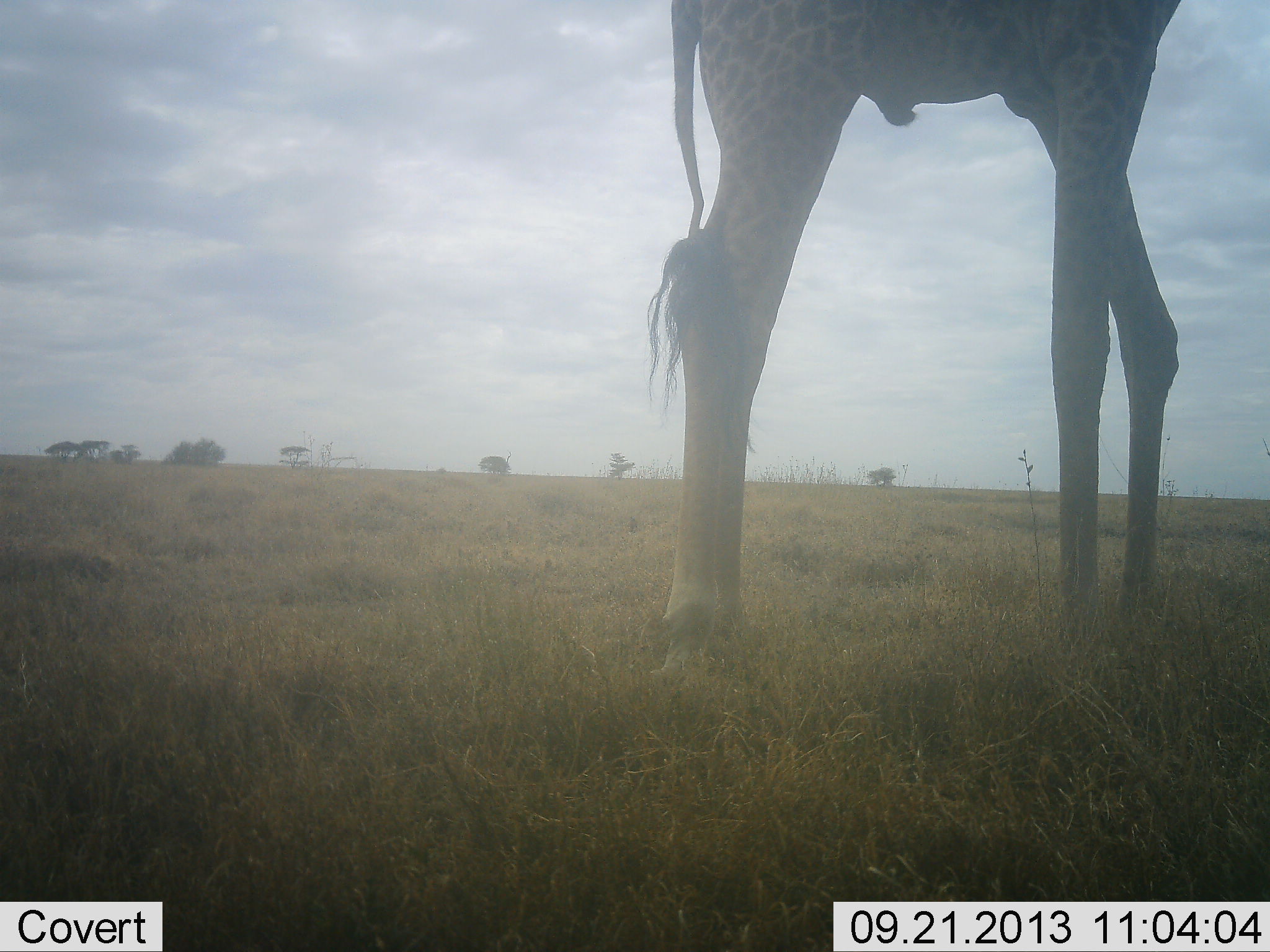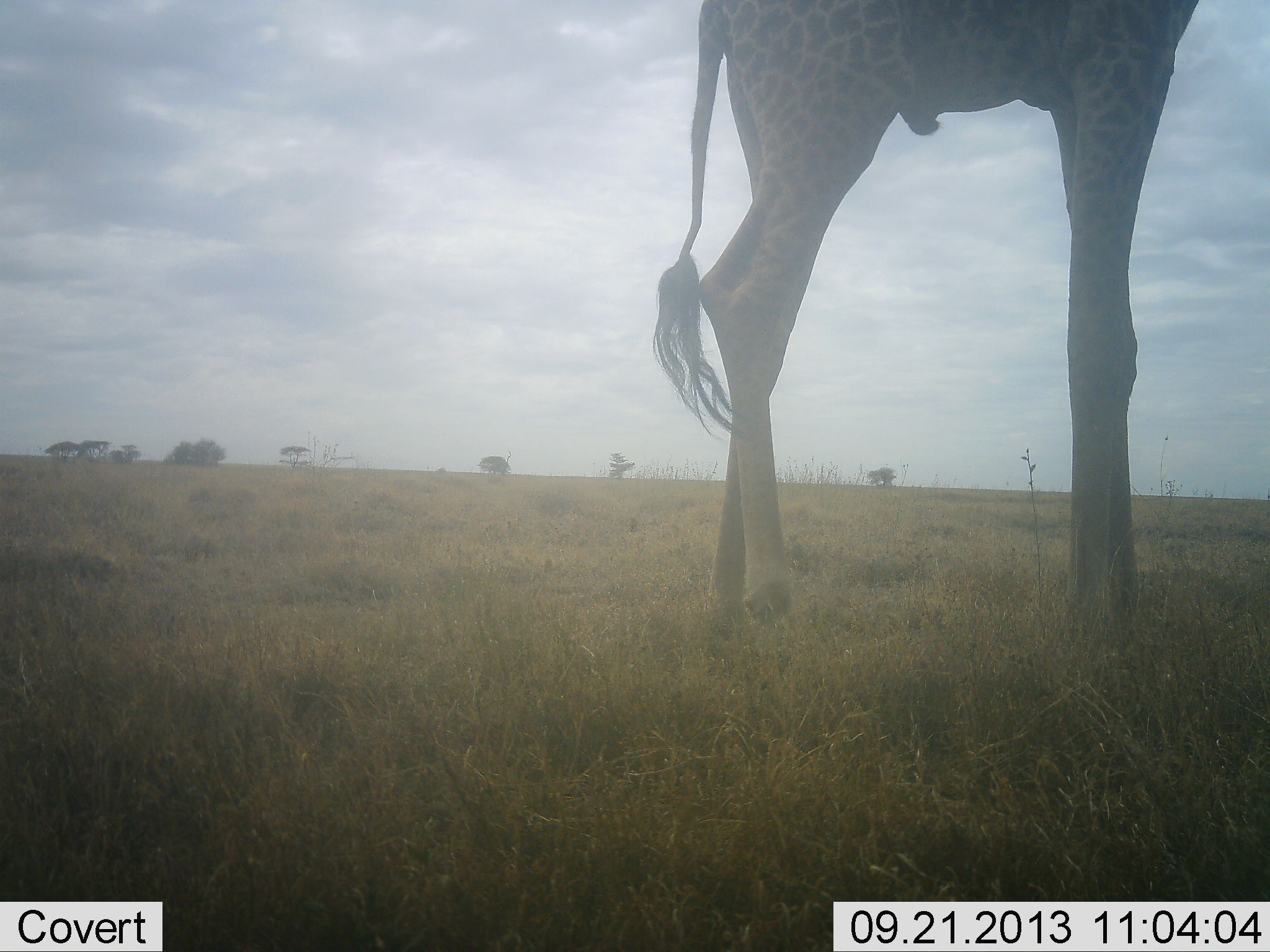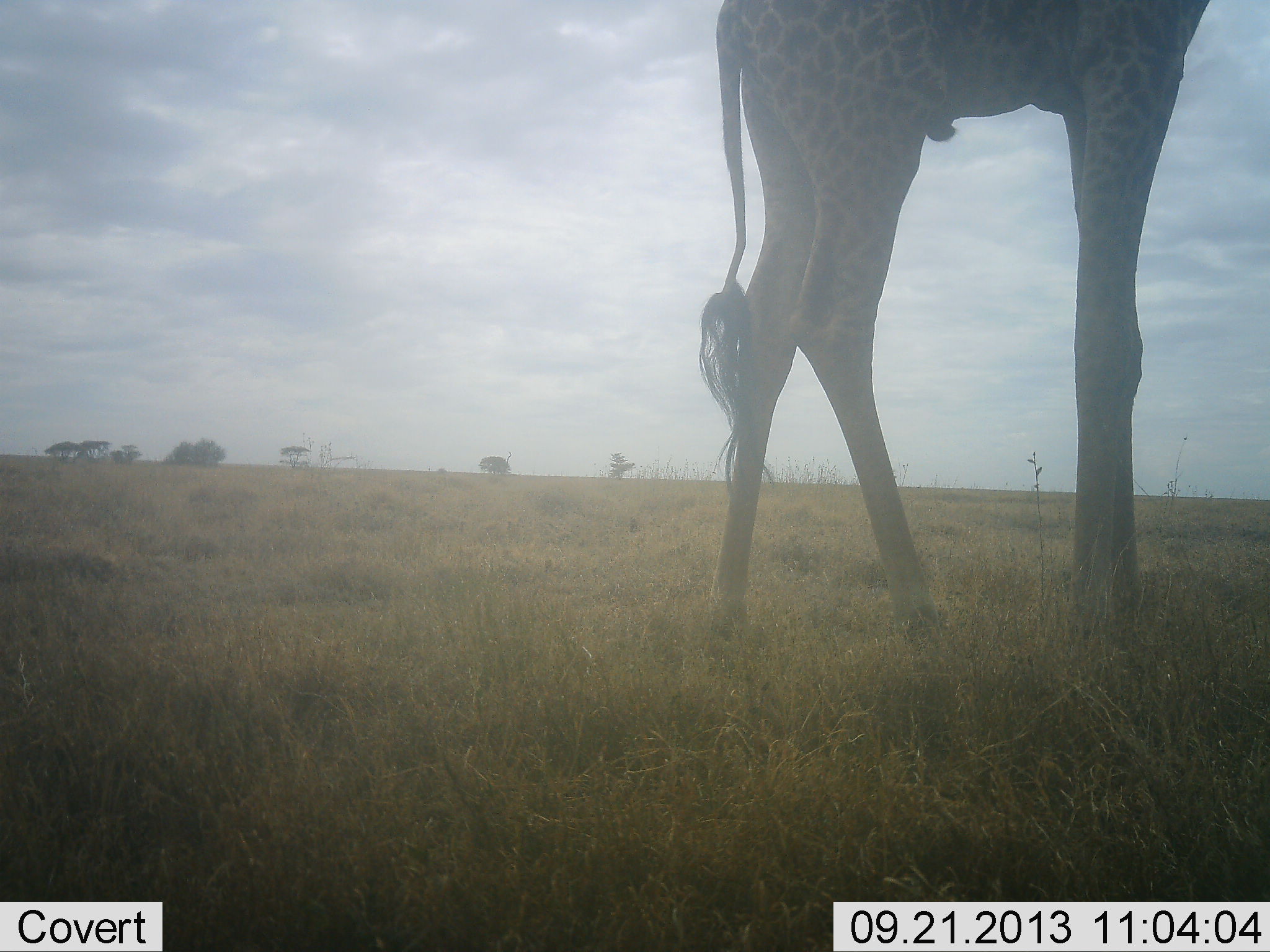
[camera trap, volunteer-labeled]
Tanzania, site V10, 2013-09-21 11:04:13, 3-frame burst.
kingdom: Animalia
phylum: Chordata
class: Mammalia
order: Artiodactyla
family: Giraffidae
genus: Giraffa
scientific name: Giraffa camelopardalis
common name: giraffe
Giraffe (Giraffa camelopardalis), count 1. Behavior (volunteer vote fractions): standing 80%, resting 0%, moving 20%, interacting 0%. Young present (vote fraction): 0%. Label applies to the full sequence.